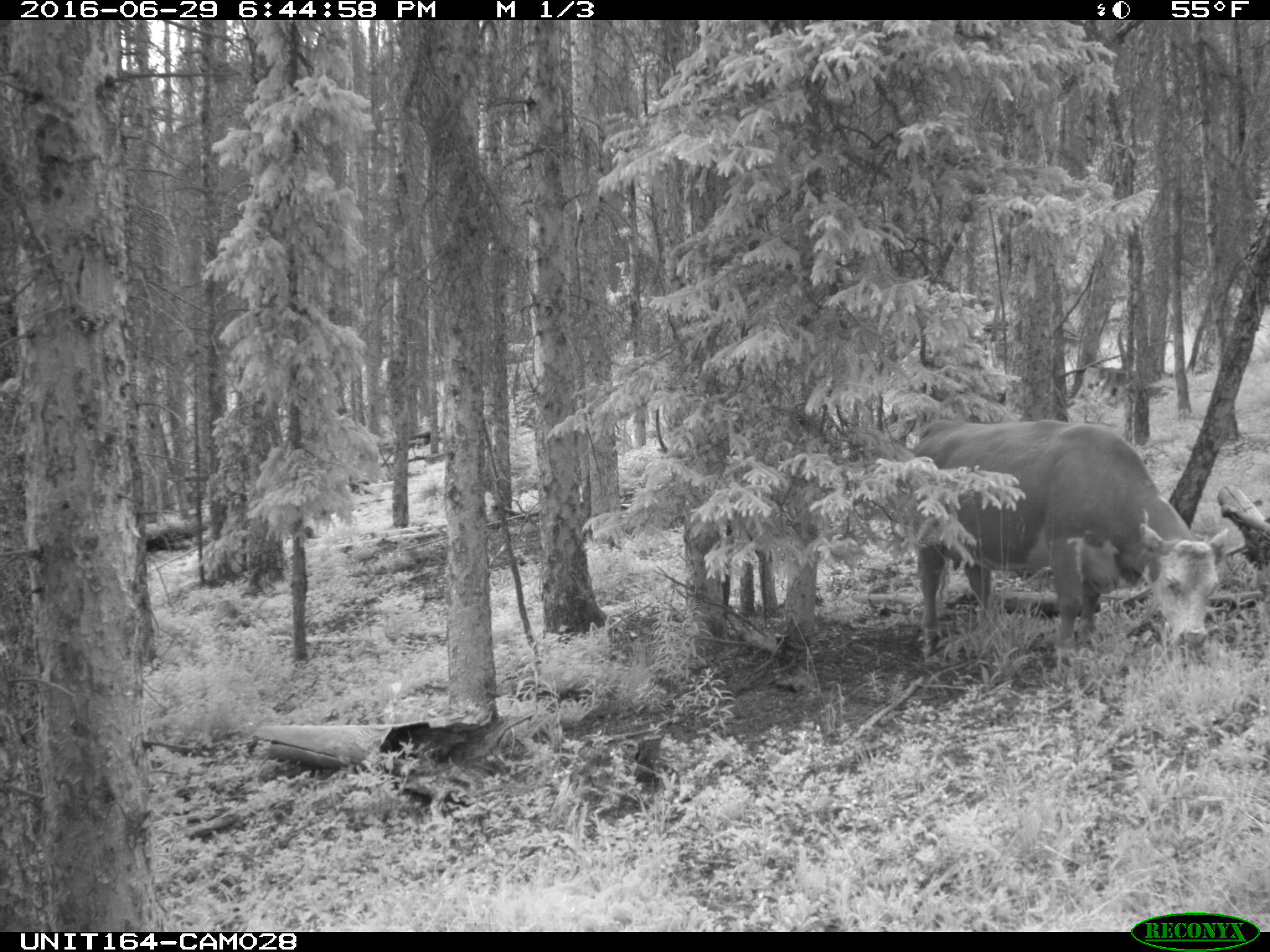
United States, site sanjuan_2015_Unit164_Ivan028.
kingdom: Animalia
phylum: Chordata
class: Mammalia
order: Artiodactyla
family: Bovidae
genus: Bos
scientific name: Bos taurus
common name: domestic cow